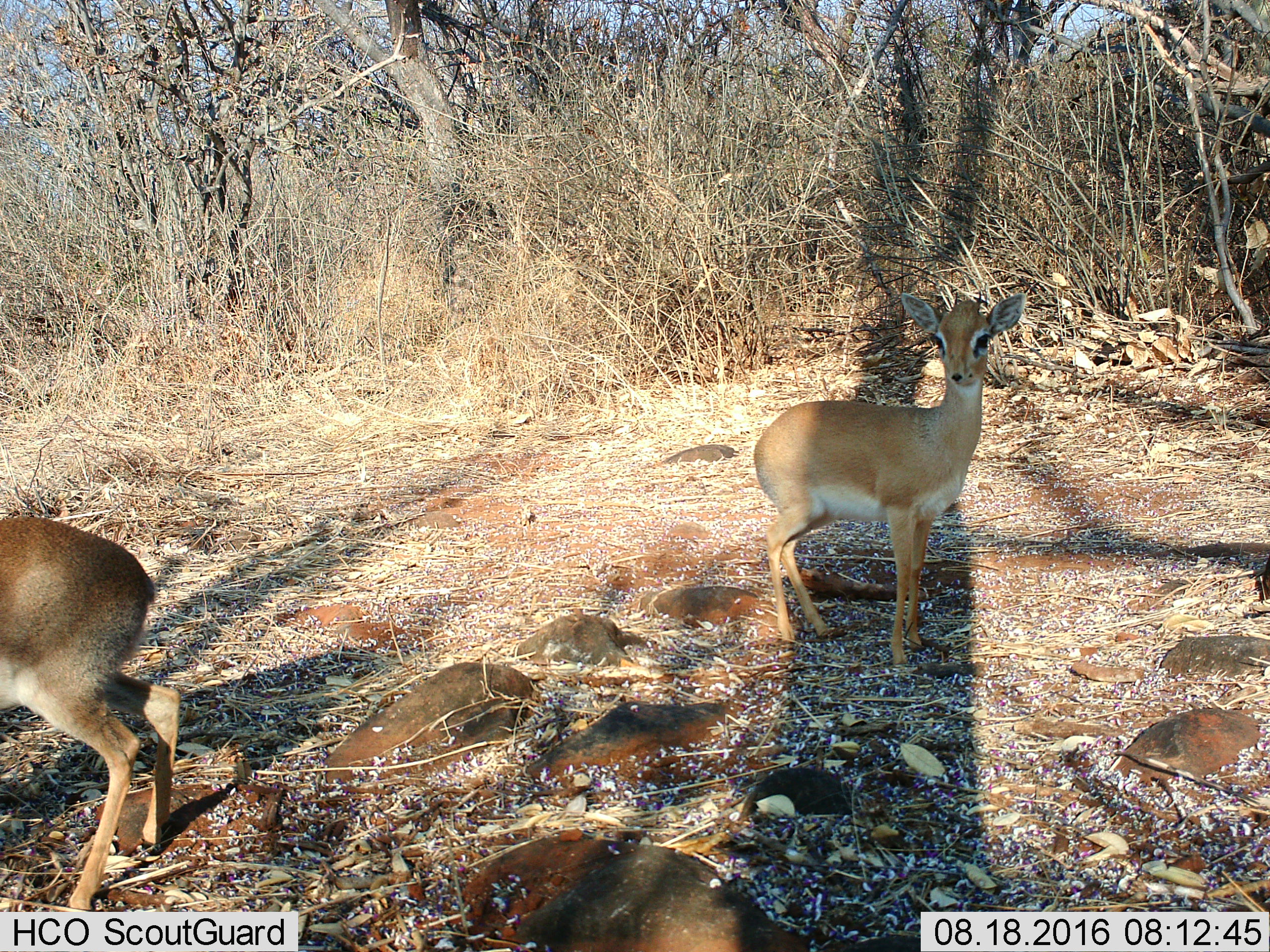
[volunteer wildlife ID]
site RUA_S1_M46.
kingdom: Animalia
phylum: Chordata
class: Mammalia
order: Artiodactyla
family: Bovidae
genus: Madoqua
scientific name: Madoqua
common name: dik-dik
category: dikdik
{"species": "dikdik (dik-dik) (Madoqua)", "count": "2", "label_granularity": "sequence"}